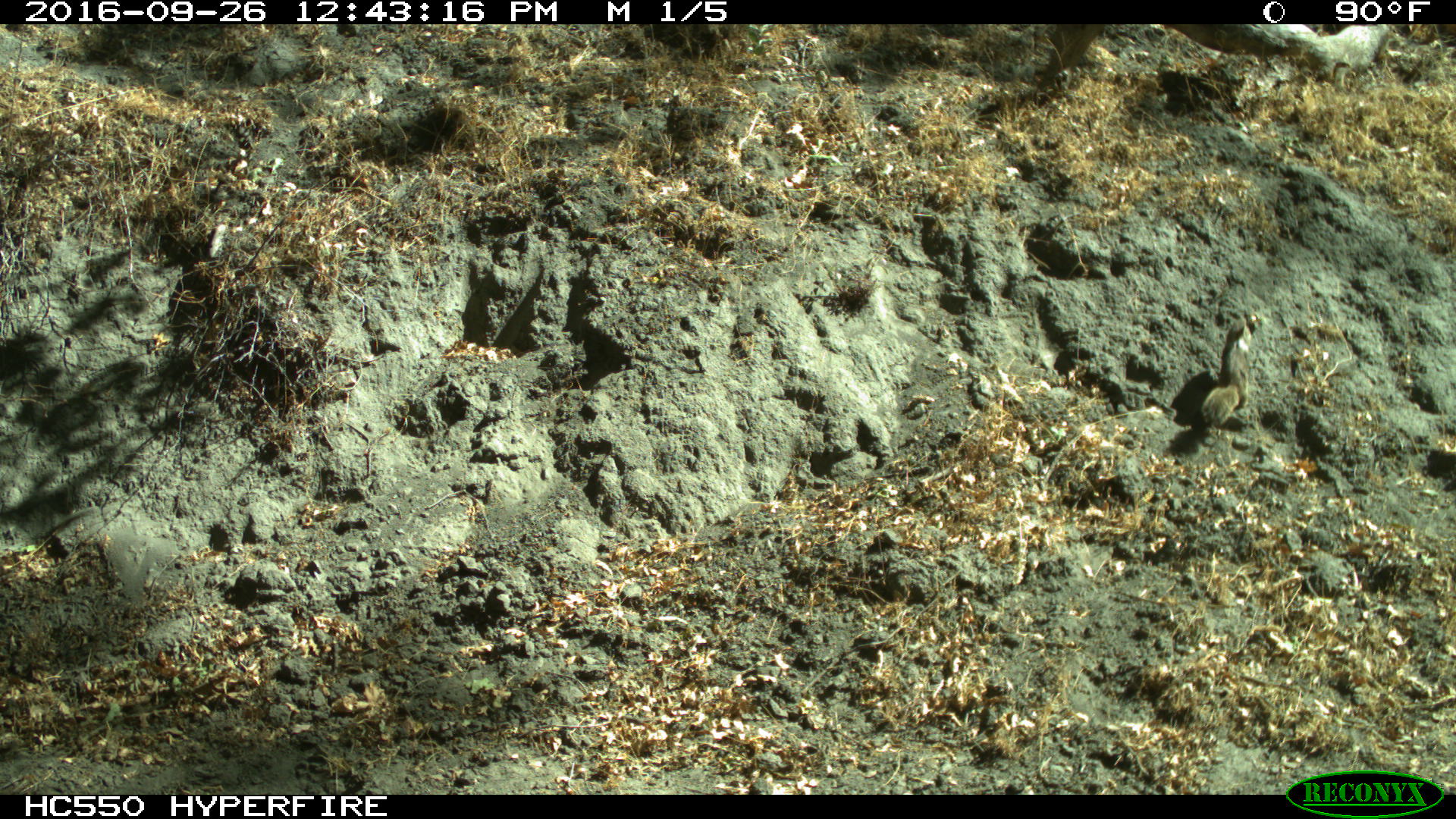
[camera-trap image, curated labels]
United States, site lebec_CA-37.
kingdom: Animalia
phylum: Chordata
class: Mammalia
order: Rodentia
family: Sciuridae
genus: Otospermophilus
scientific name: Otospermophilus beecheyi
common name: california ground squirrel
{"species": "Otospermophilus beecheyi (california ground squirrel)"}